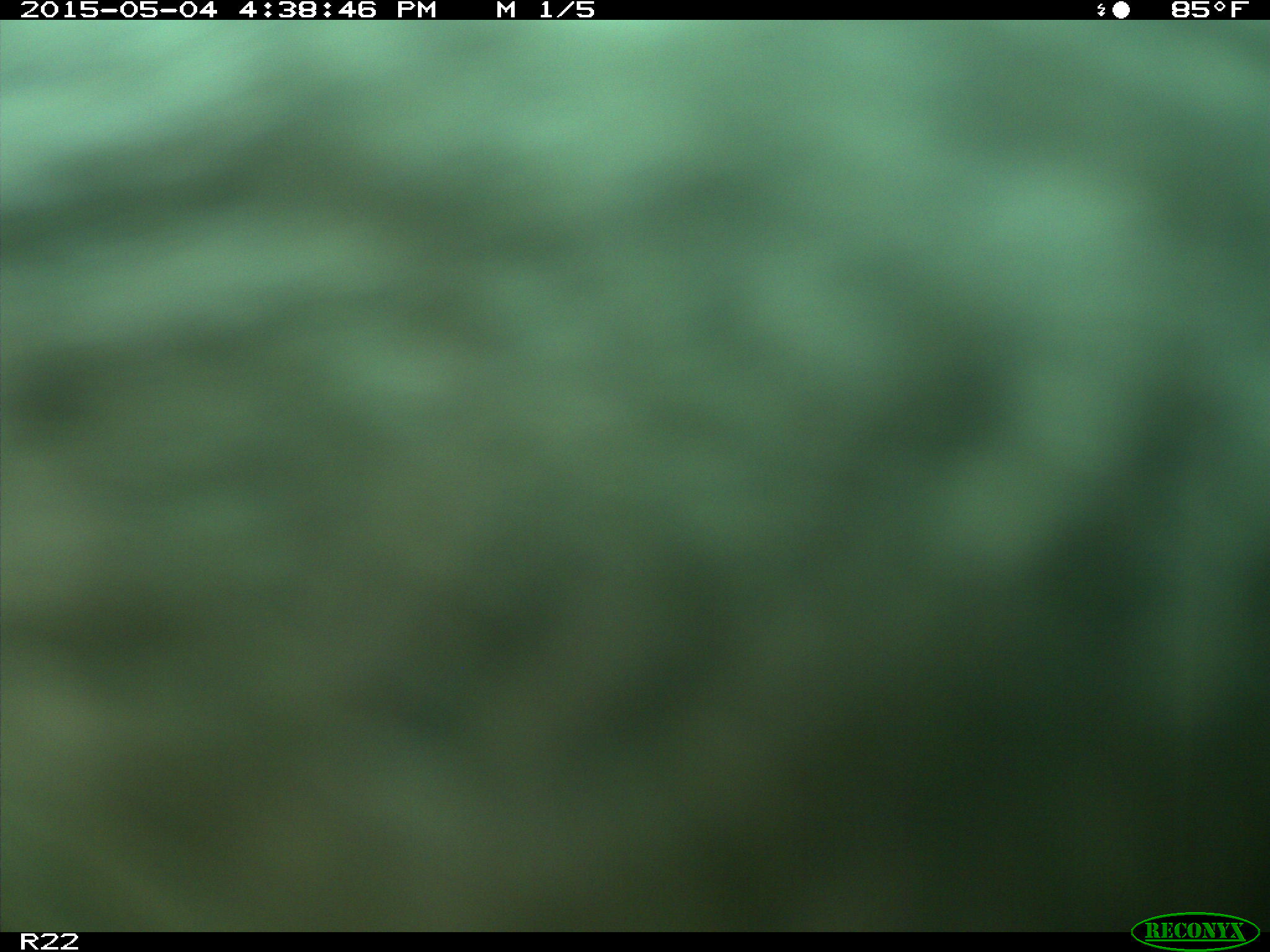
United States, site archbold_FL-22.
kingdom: Animalia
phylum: Chordata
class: Mammalia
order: Artiodactyla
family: Bovidae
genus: Bos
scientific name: Bos taurus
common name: domestic cow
Bos taurus (domestic cow).